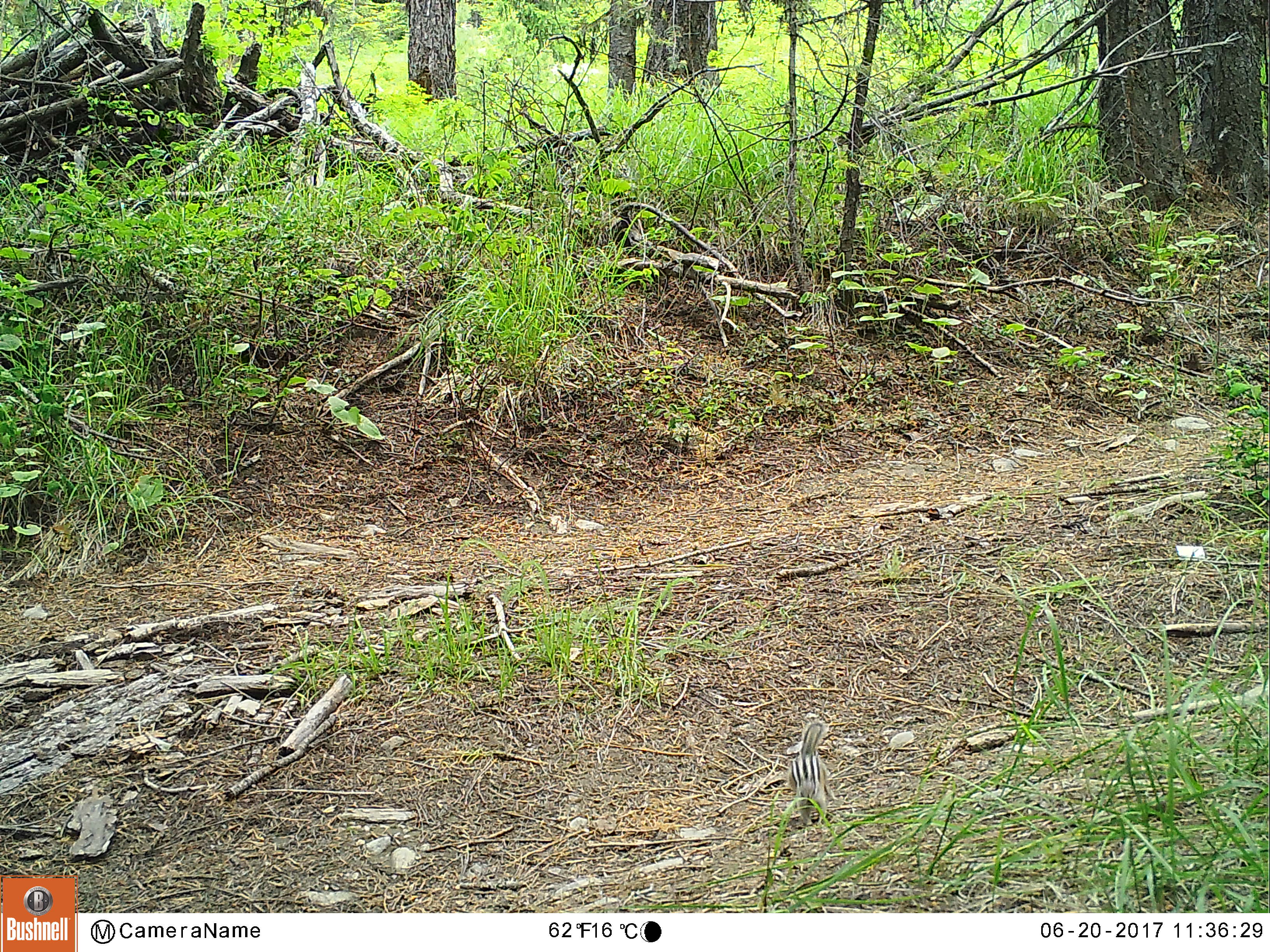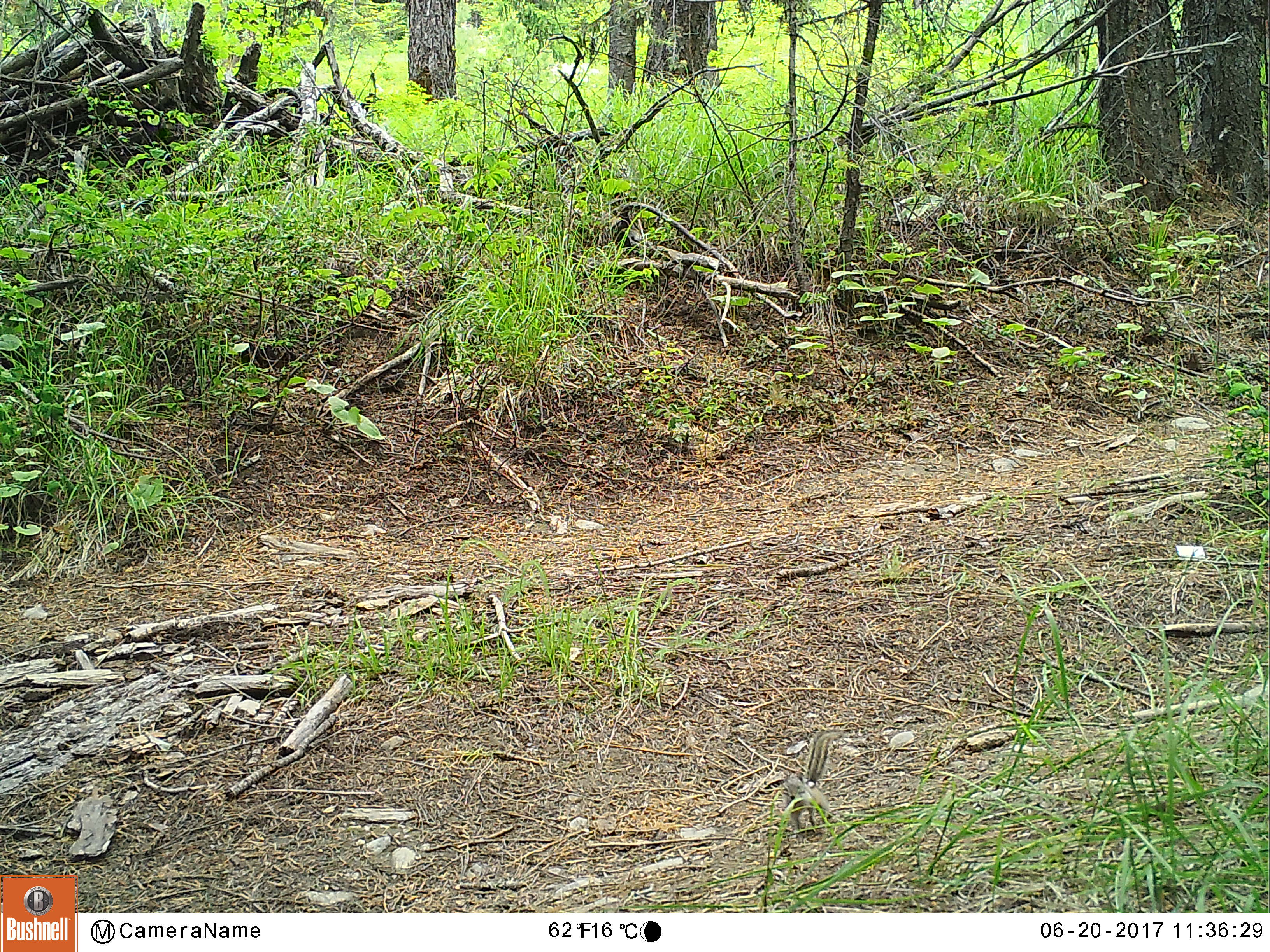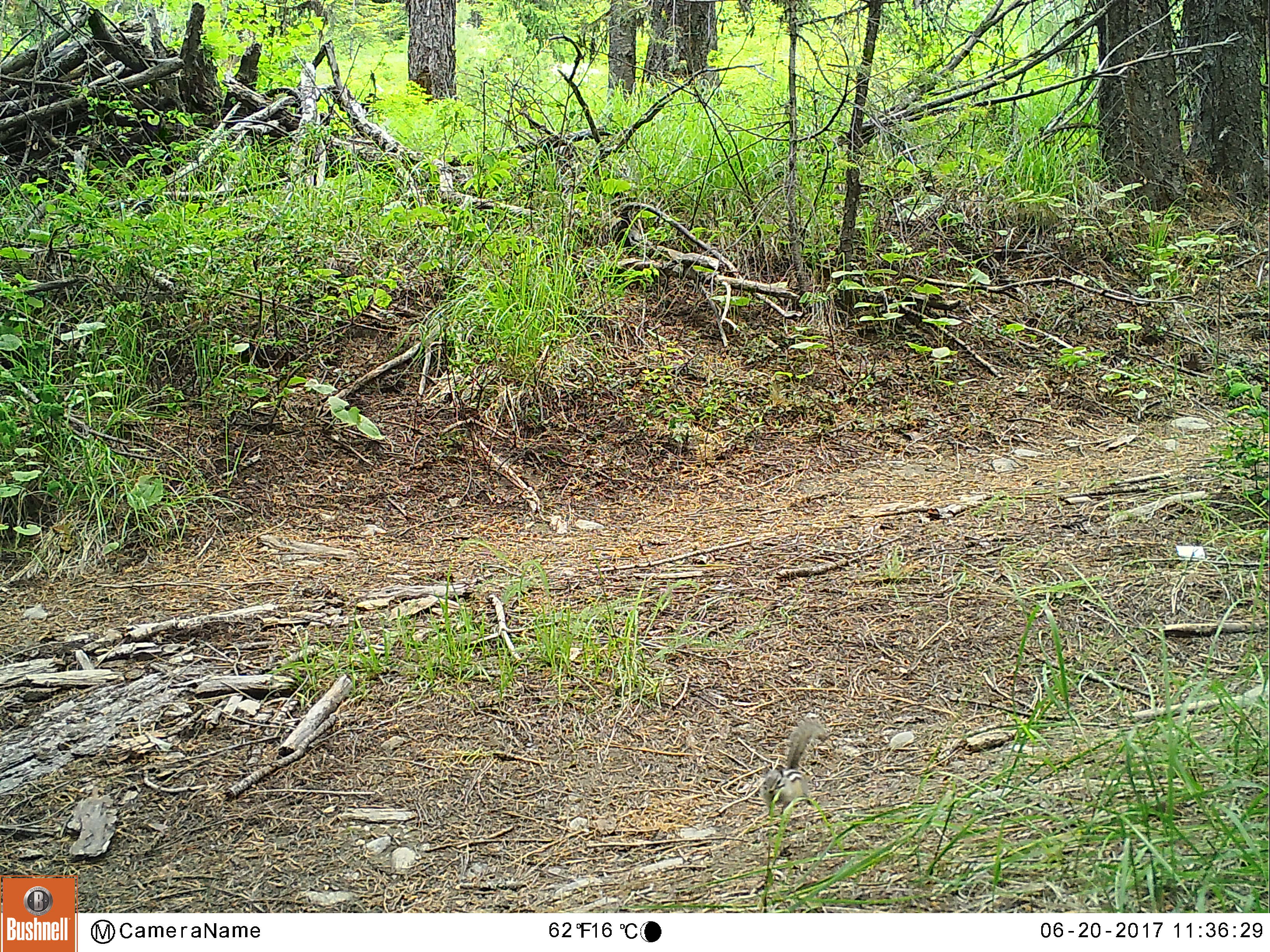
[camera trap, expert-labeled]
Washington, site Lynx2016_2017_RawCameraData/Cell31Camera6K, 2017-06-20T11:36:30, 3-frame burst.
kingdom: Animalia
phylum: Chordata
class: Mammalia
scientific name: Mammalia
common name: small mammal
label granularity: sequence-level